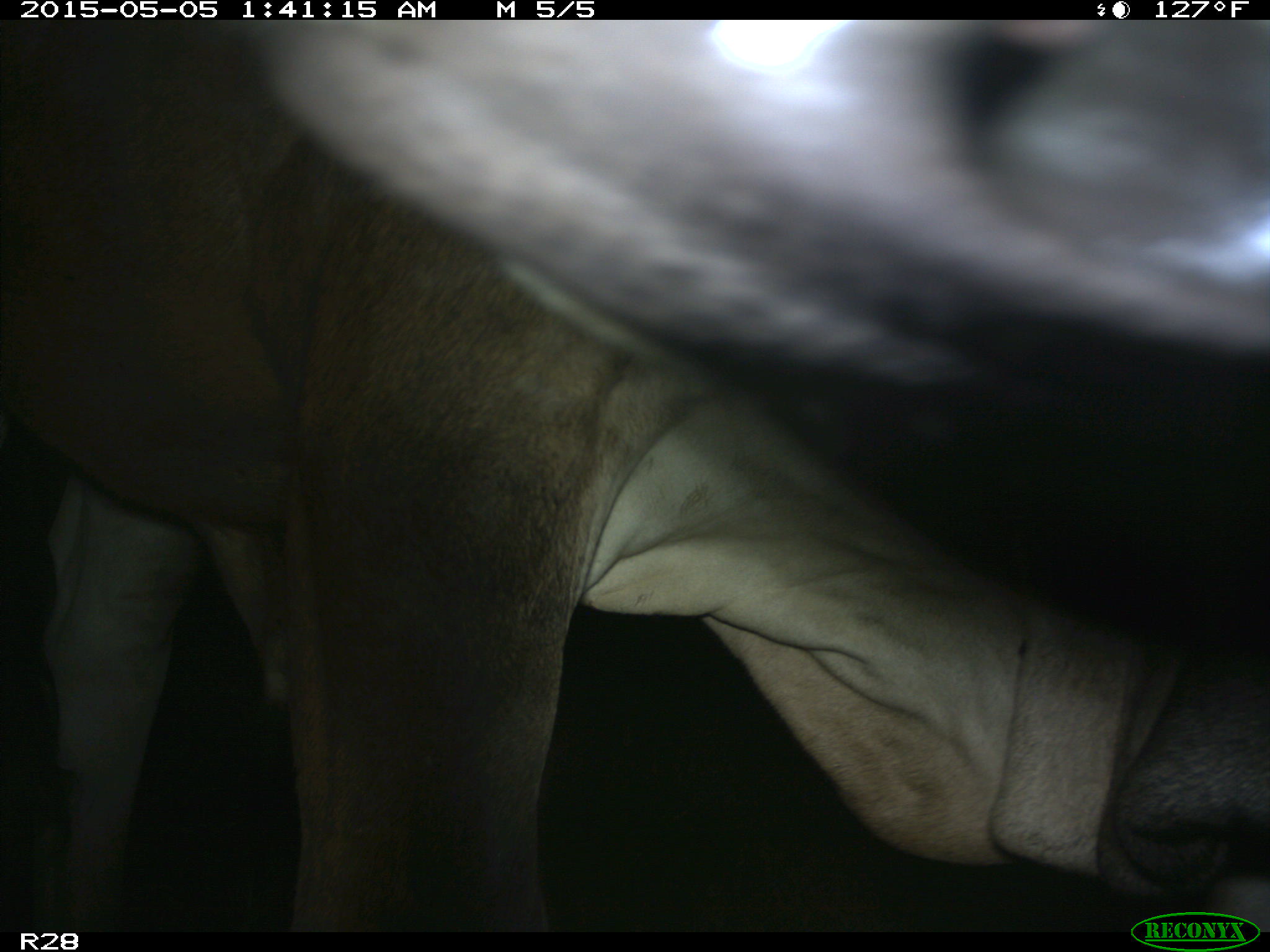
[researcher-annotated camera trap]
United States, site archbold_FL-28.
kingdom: Animalia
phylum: Chordata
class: Mammalia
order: Artiodactyla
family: Bovidae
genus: Bos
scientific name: Bos taurus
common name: domestic cow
Bos taurus (domestic cow).